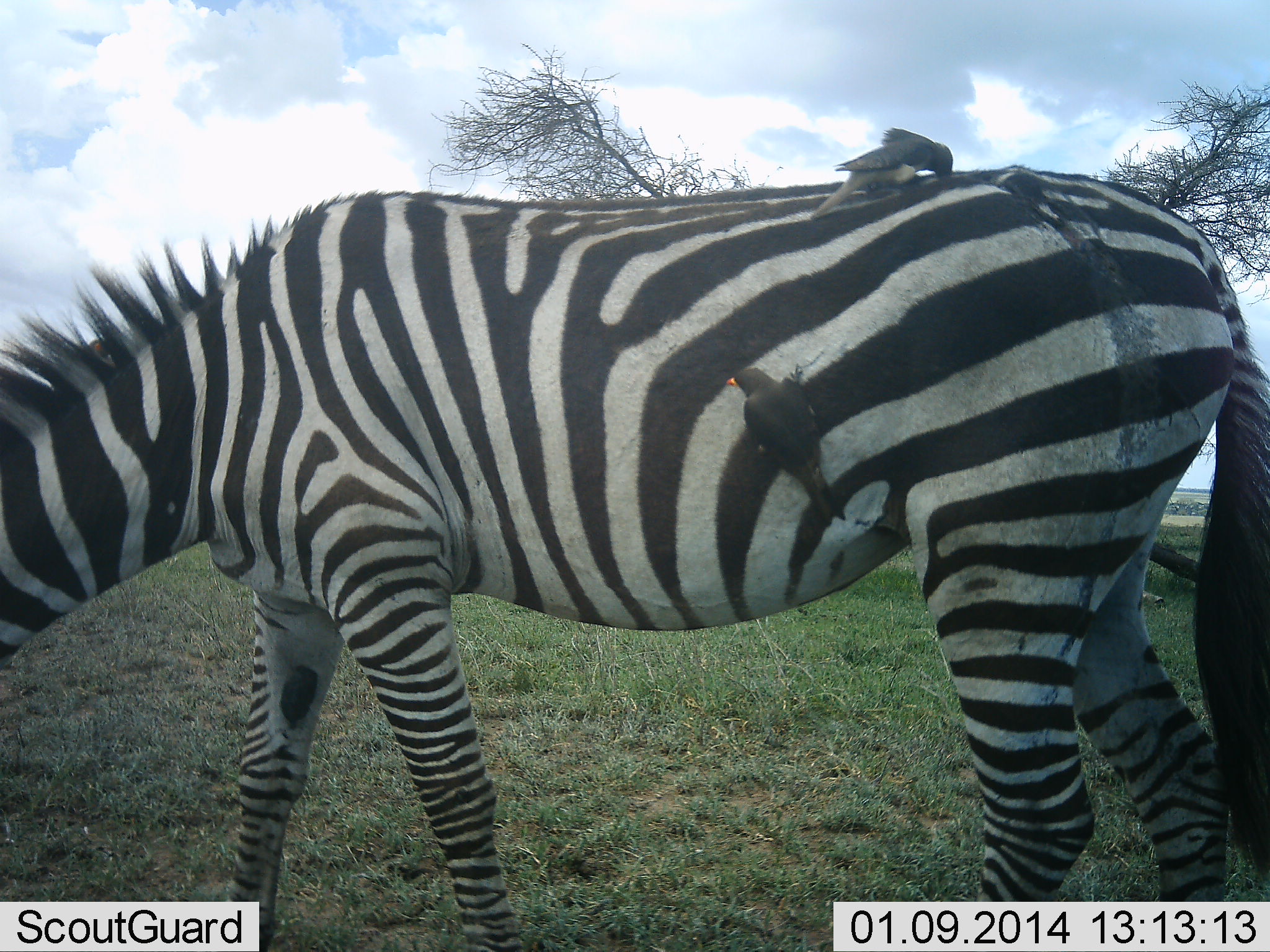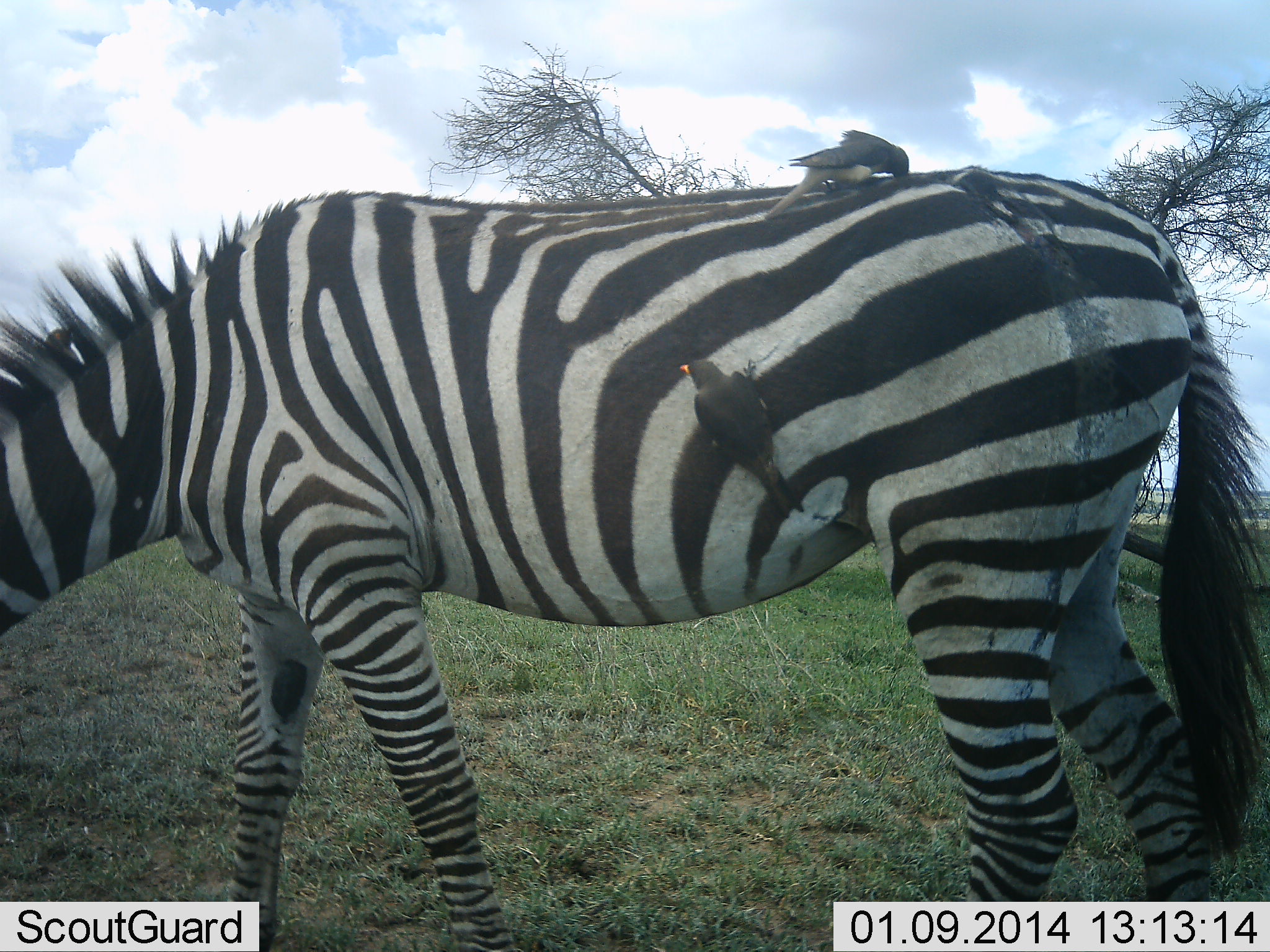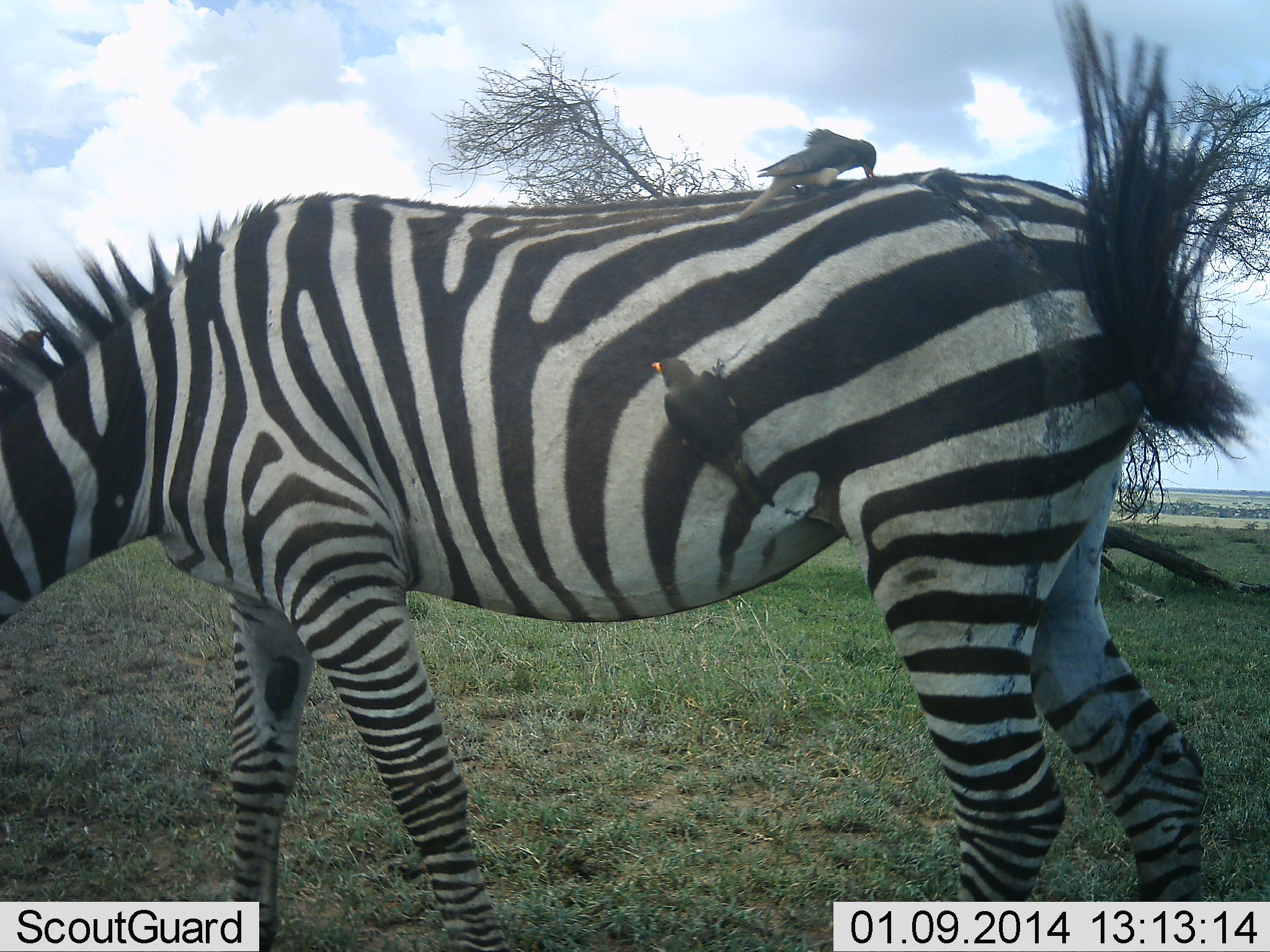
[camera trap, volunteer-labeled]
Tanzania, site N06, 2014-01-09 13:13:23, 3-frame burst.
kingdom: Animalia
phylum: Chordata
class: Aves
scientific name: Aves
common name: bird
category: otherbird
Otherbird (bird) (Aves), count 2. Behavior (volunteer vote fractions): standing 40%, resting 0%, moving 0%, interacting 30%. Young present (vote fraction): 0%. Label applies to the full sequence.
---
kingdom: Animalia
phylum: Chordata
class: Mammalia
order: Perissodactyla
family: Equidae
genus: Equus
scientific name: Equus quagga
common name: plains zebra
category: zebra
Zebra (plains zebra) (Equus quagga), count 1. Behavior (volunteer vote fractions): standing 55%, resting 0%, moving 18%, interacting 0%. Young present (vote fraction): 0%. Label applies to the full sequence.